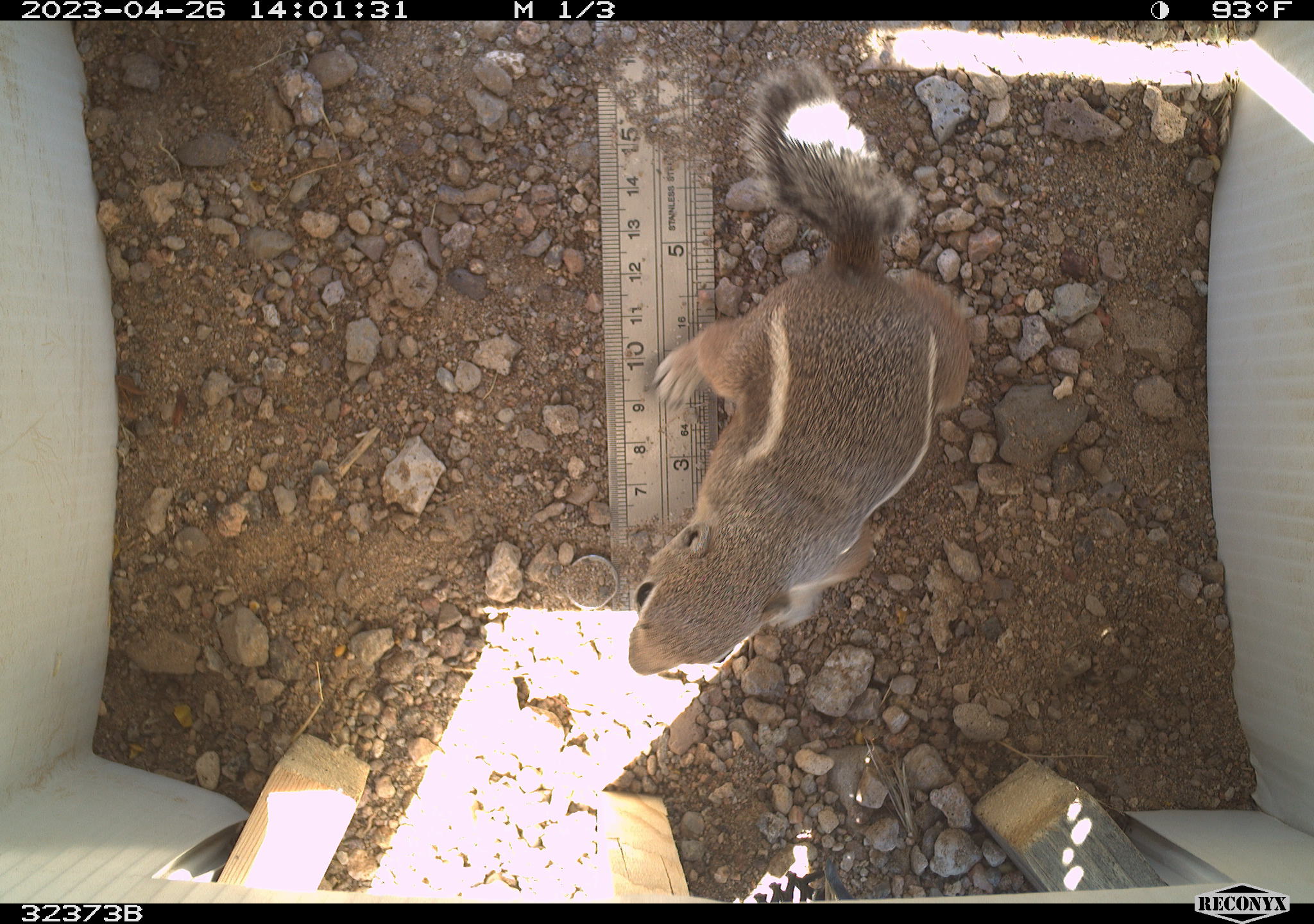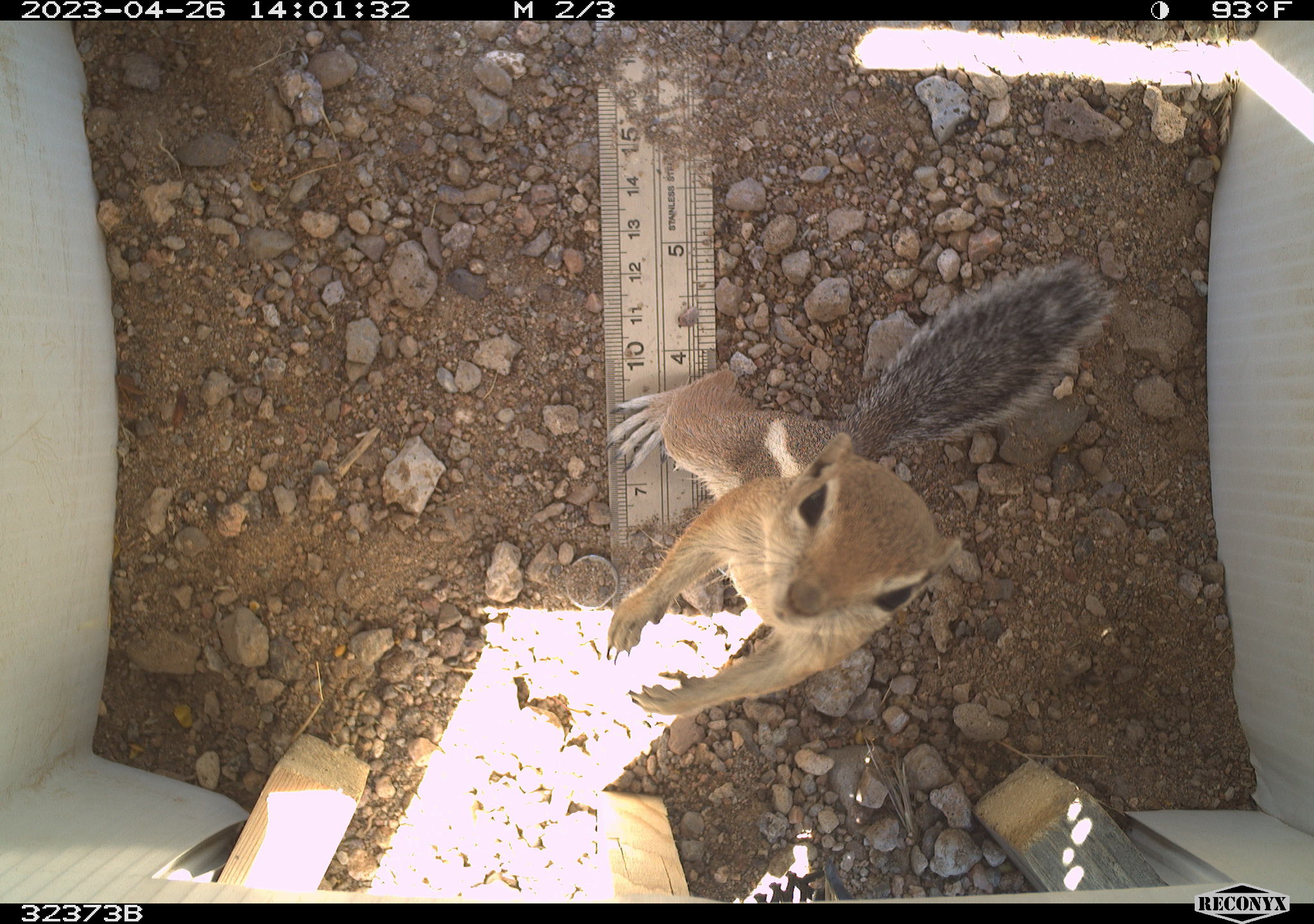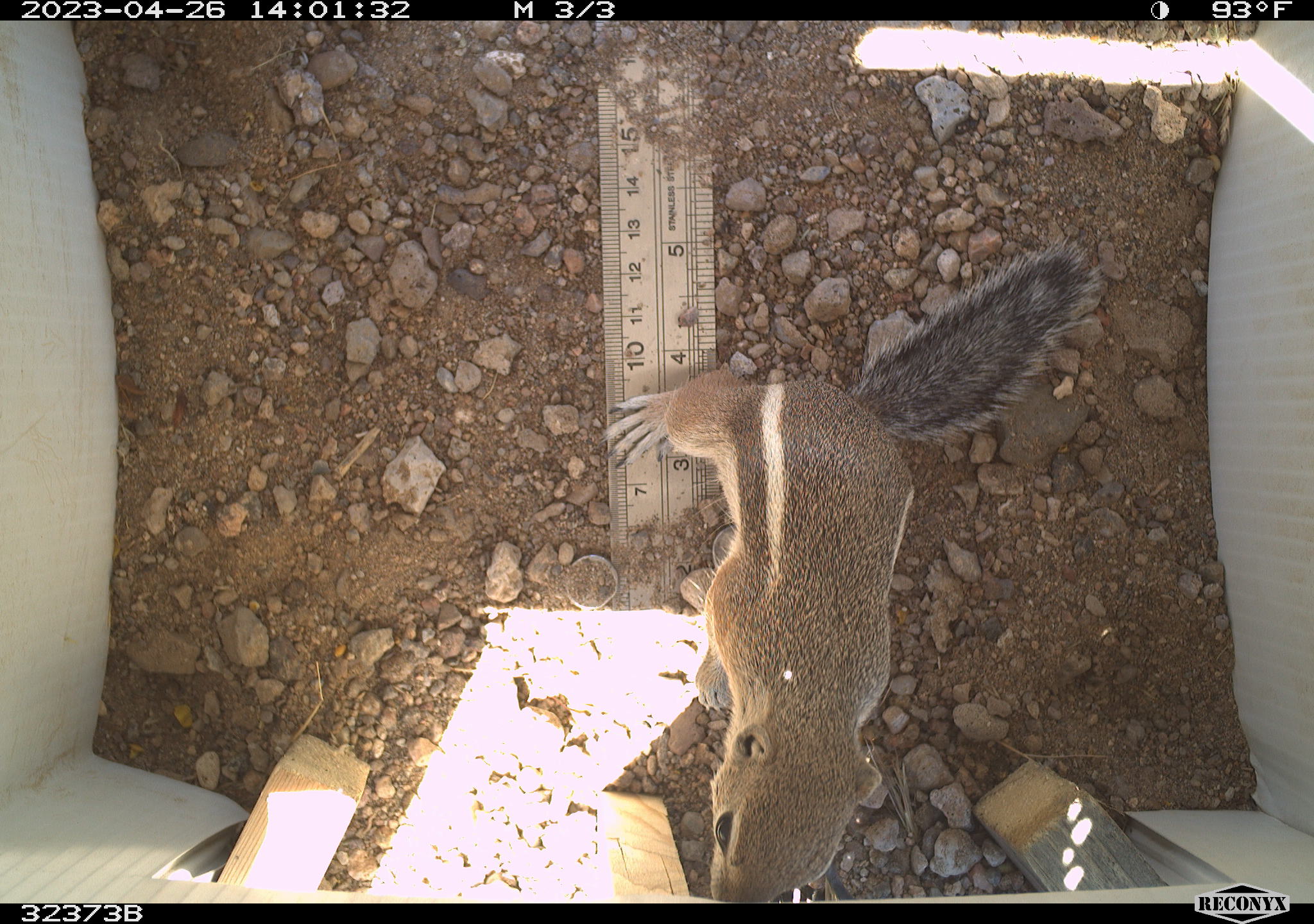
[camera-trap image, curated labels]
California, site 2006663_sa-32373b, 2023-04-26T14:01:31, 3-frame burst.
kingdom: Animalia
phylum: Chordata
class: Mammalia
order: Rodentia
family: Sciuridae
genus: Ammospermophilus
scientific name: Ammospermophilus leucurus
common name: white-tailed antelope squirrel